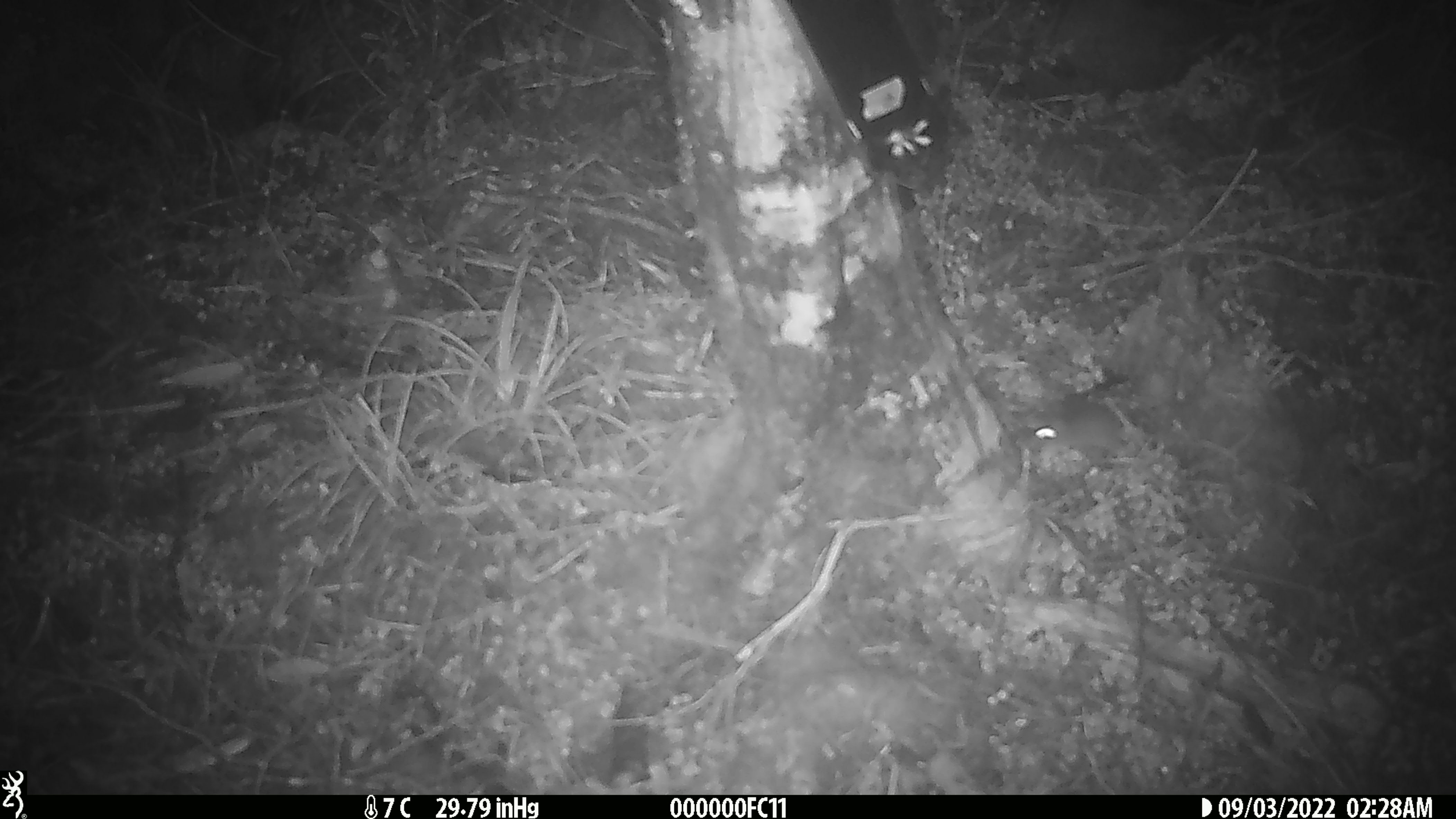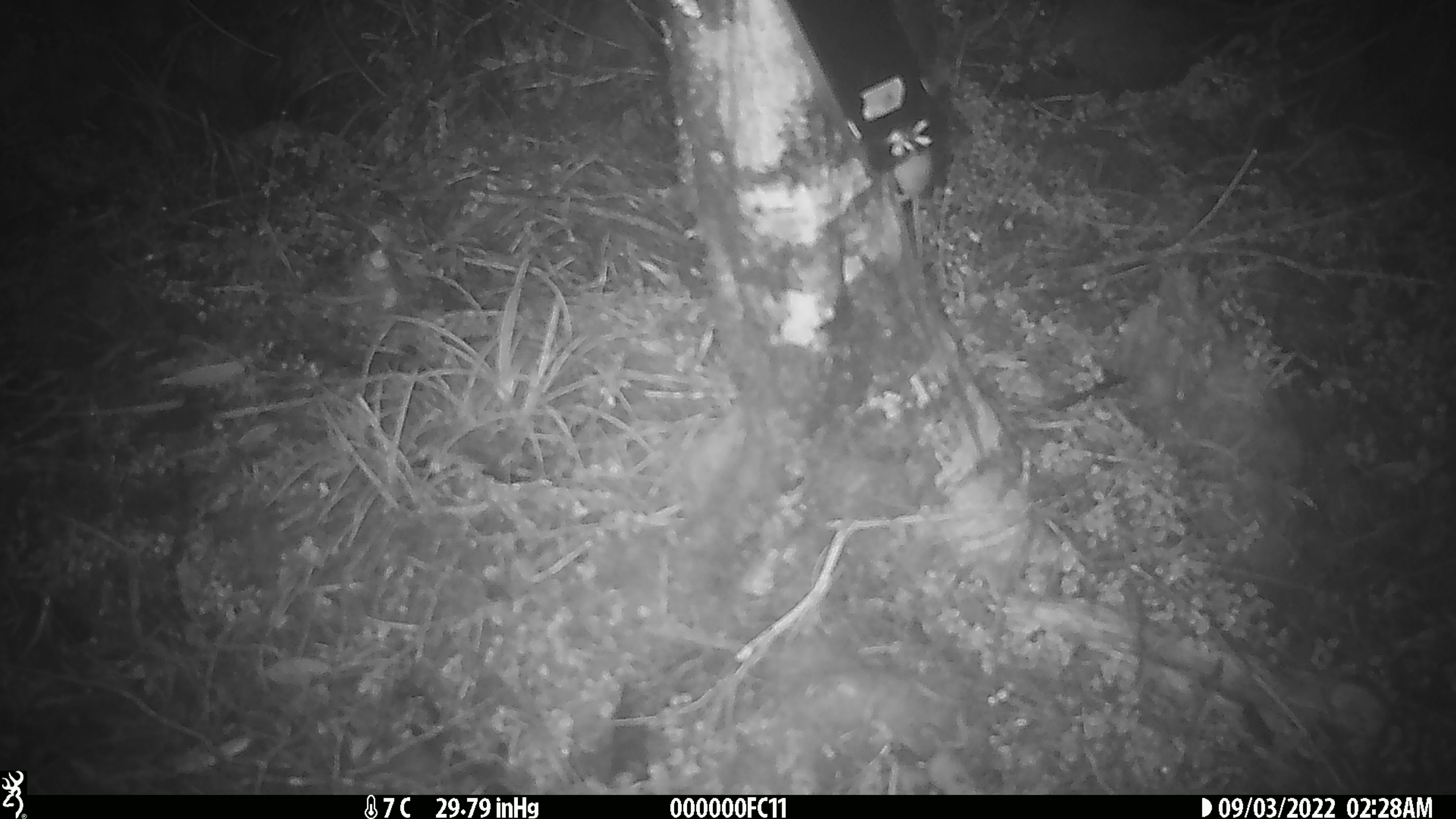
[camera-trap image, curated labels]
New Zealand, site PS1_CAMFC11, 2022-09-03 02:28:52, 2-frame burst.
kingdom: Animalia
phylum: Chordata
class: Mammalia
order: Rodentia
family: Muridae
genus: Mus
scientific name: Mus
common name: mouse